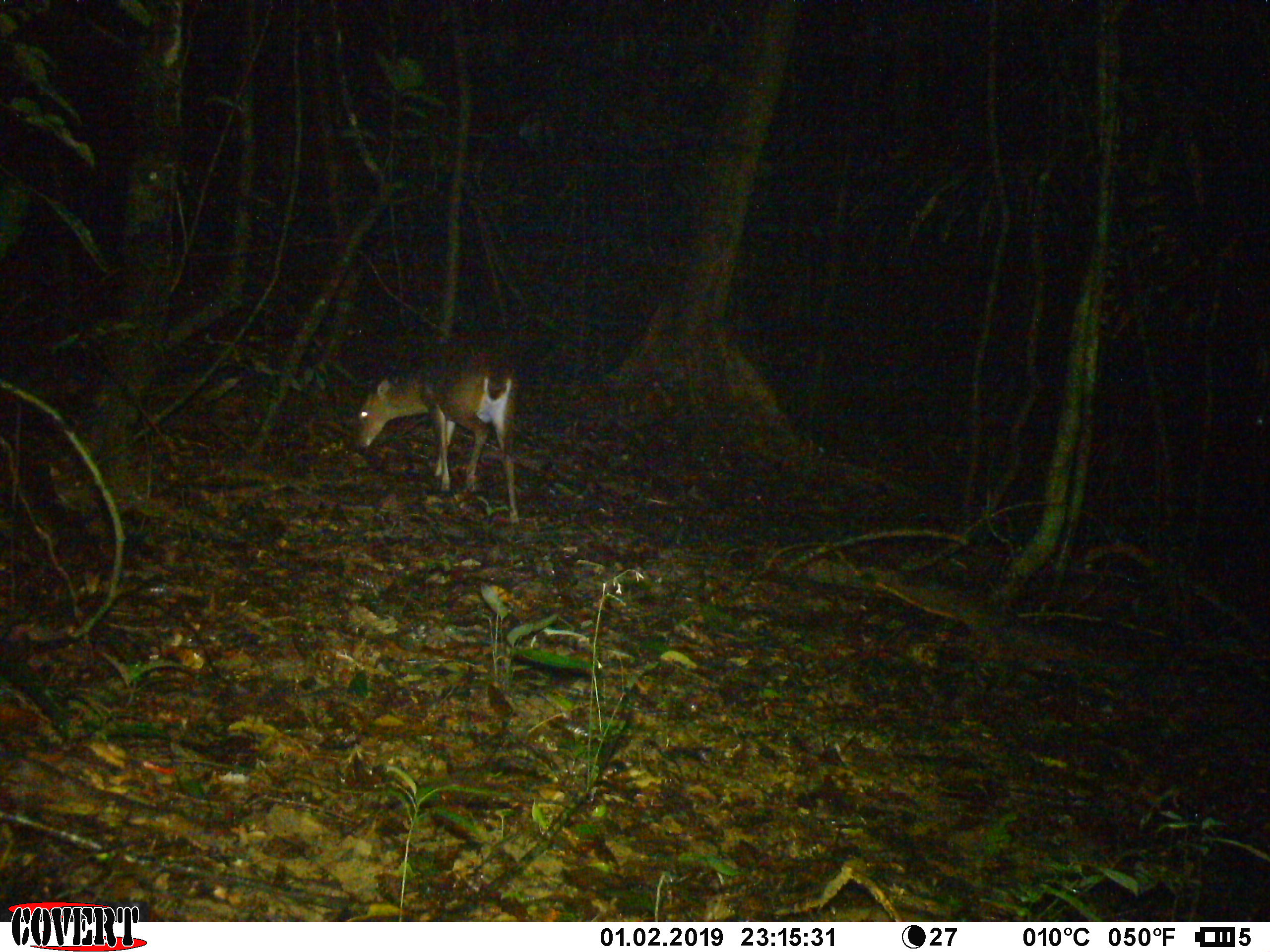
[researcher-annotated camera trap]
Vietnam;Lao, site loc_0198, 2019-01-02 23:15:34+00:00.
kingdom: Animalia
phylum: Chordata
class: Mammalia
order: Artiodactyla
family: Cervidae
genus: Muntiacus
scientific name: Muntiacus vuquangensis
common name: large-antlered muntjac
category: large antlered muntjac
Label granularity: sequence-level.